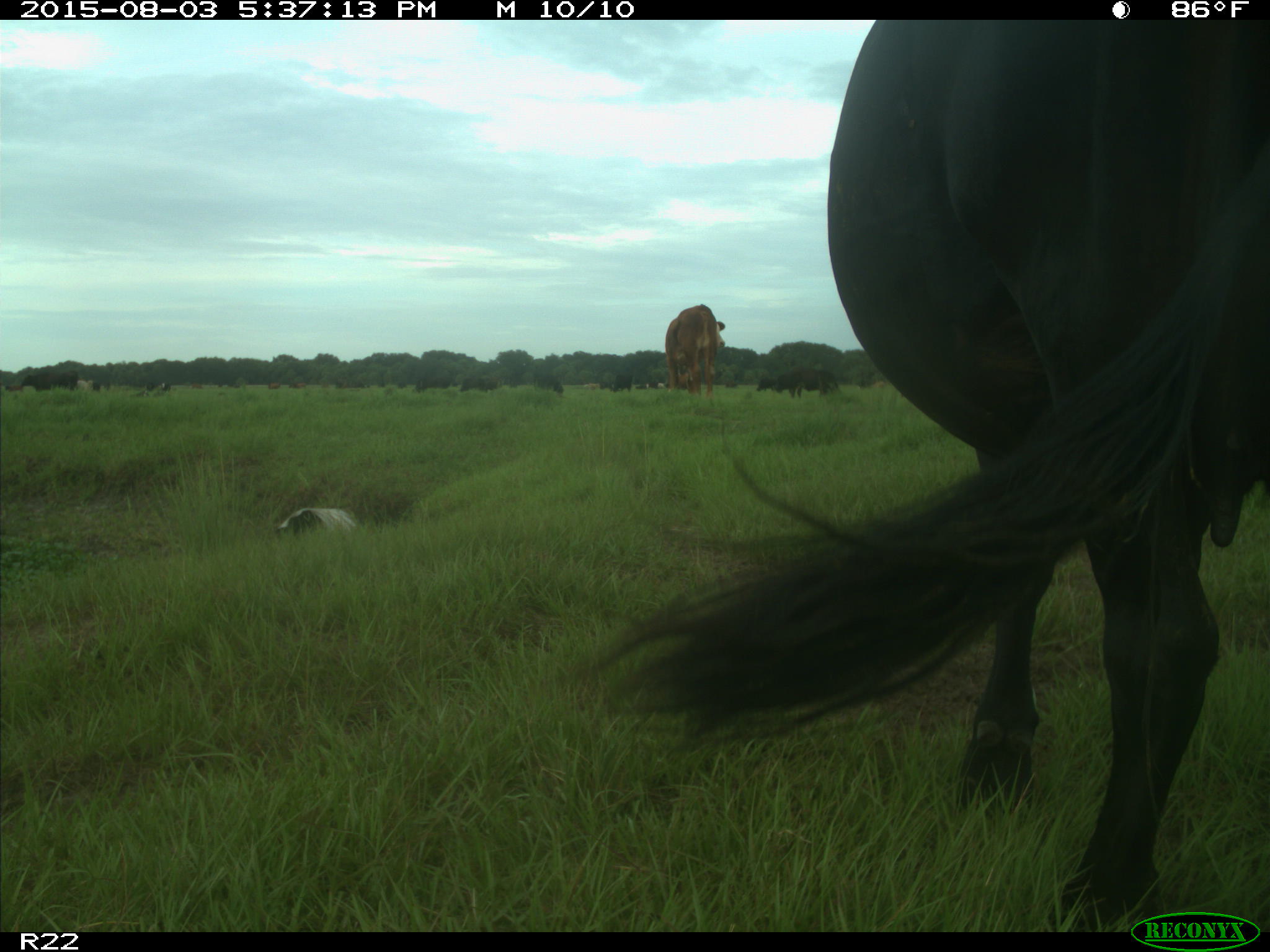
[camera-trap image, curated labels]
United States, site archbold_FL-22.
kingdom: Animalia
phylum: Chordata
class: Mammalia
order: Artiodactyla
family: Bovidae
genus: Bos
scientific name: Bos taurus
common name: domestic cow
Bos taurus (domestic cow).